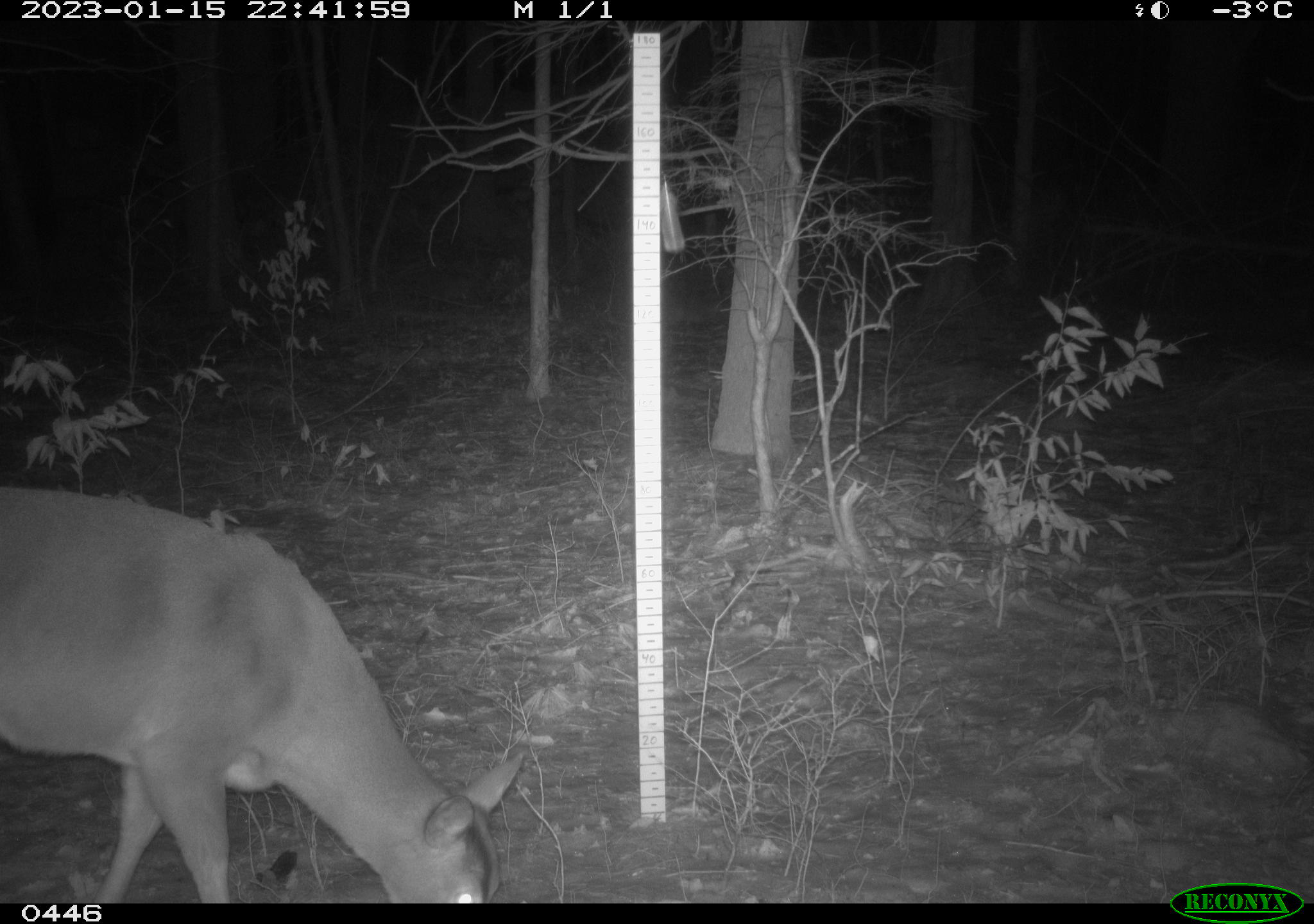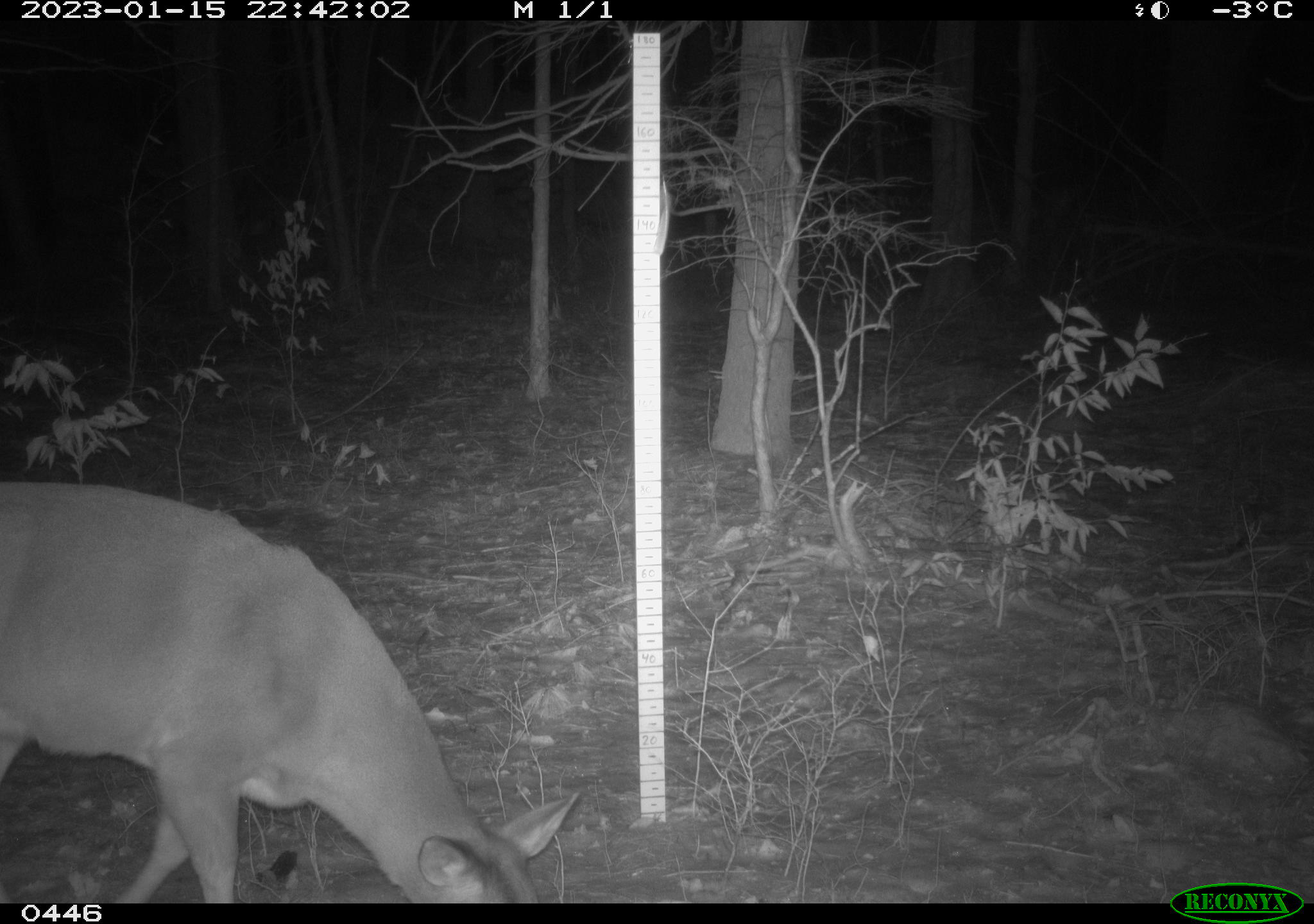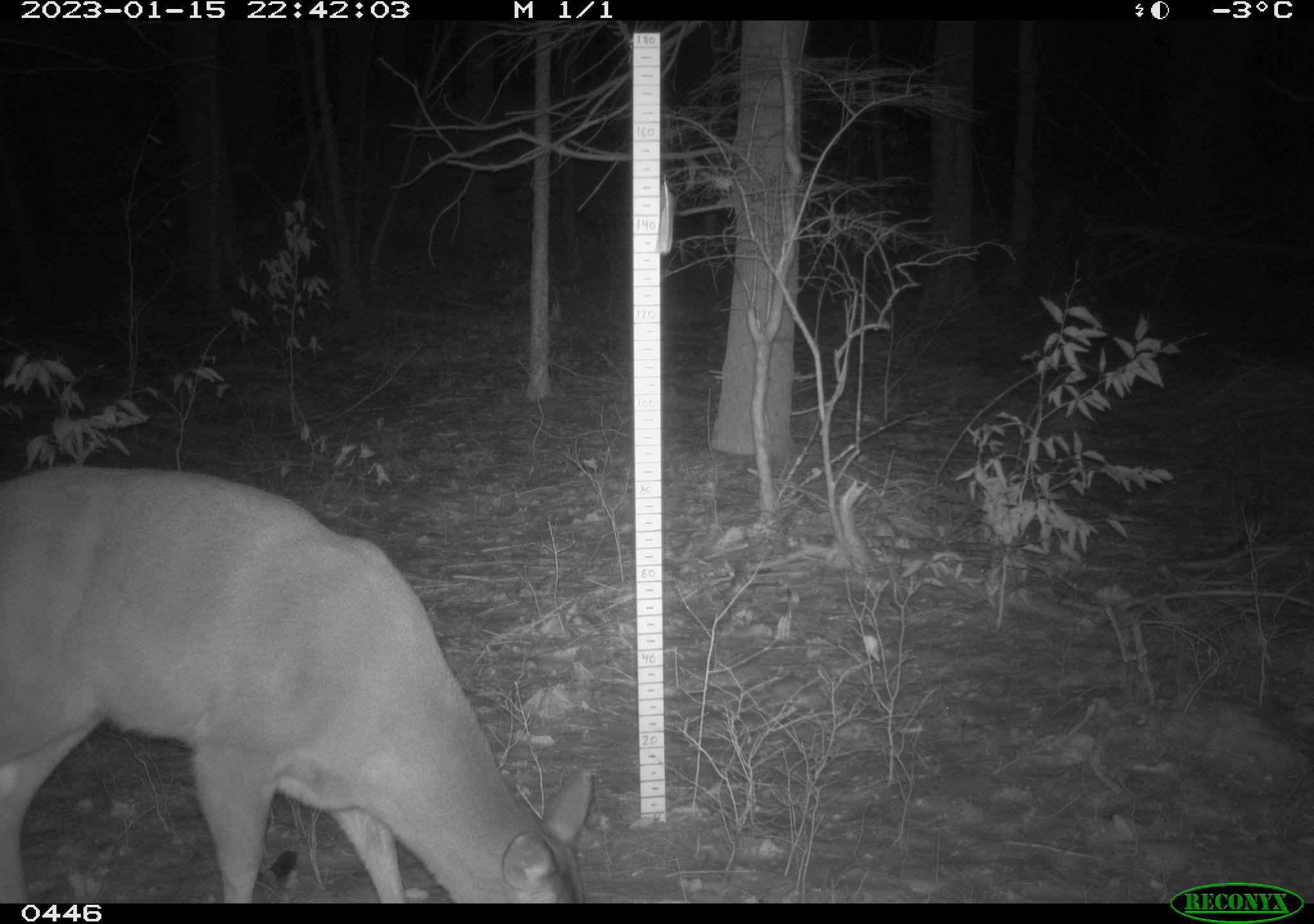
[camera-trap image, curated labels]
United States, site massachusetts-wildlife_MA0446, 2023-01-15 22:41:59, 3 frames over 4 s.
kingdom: Animalia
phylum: Chordata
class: Mammalia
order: Artiodactyla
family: Cervidae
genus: Odocoileus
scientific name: Odocoileus virginianus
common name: white-tailed deer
White-tailed deer (Odocoileus virginianus).